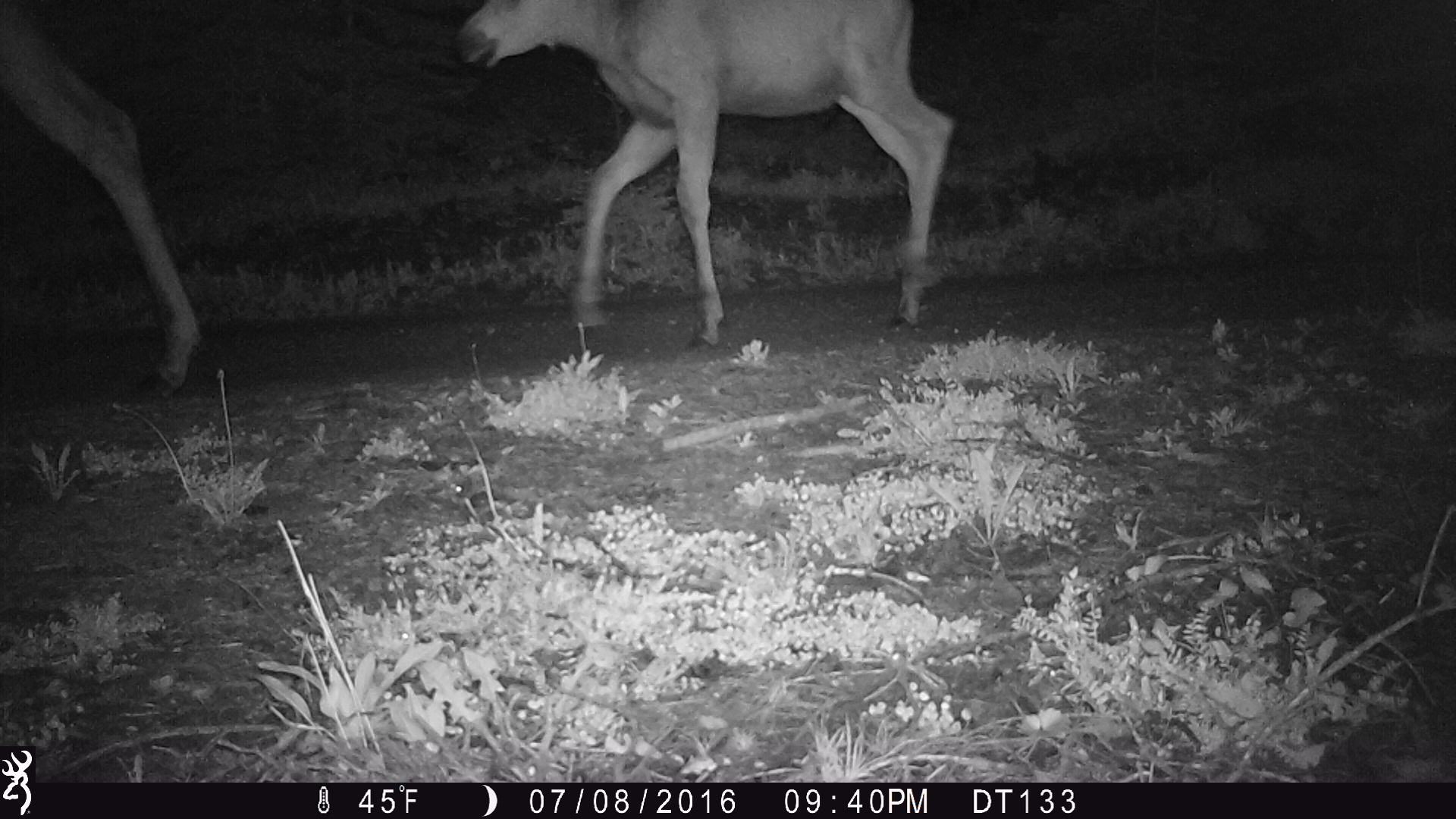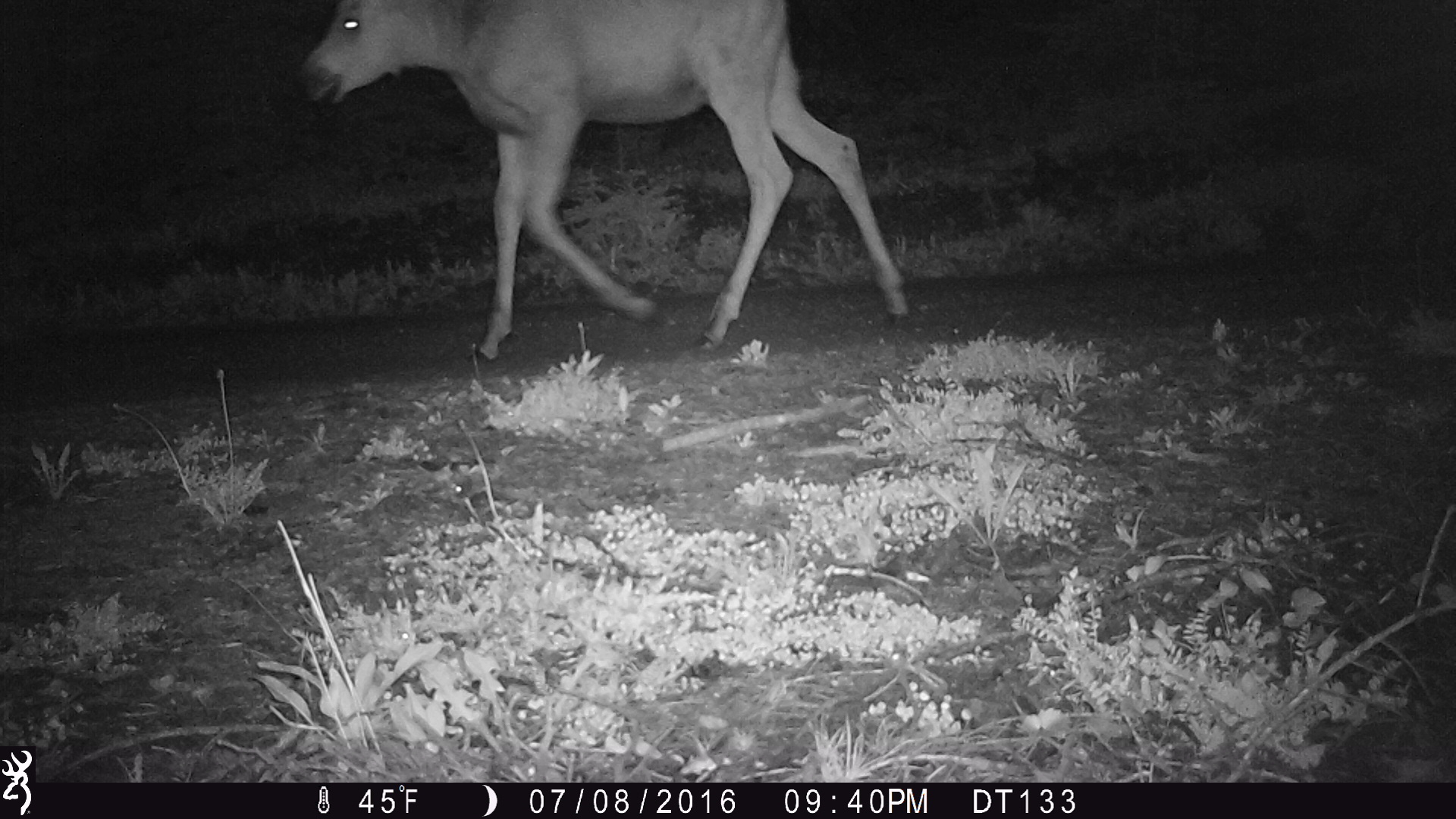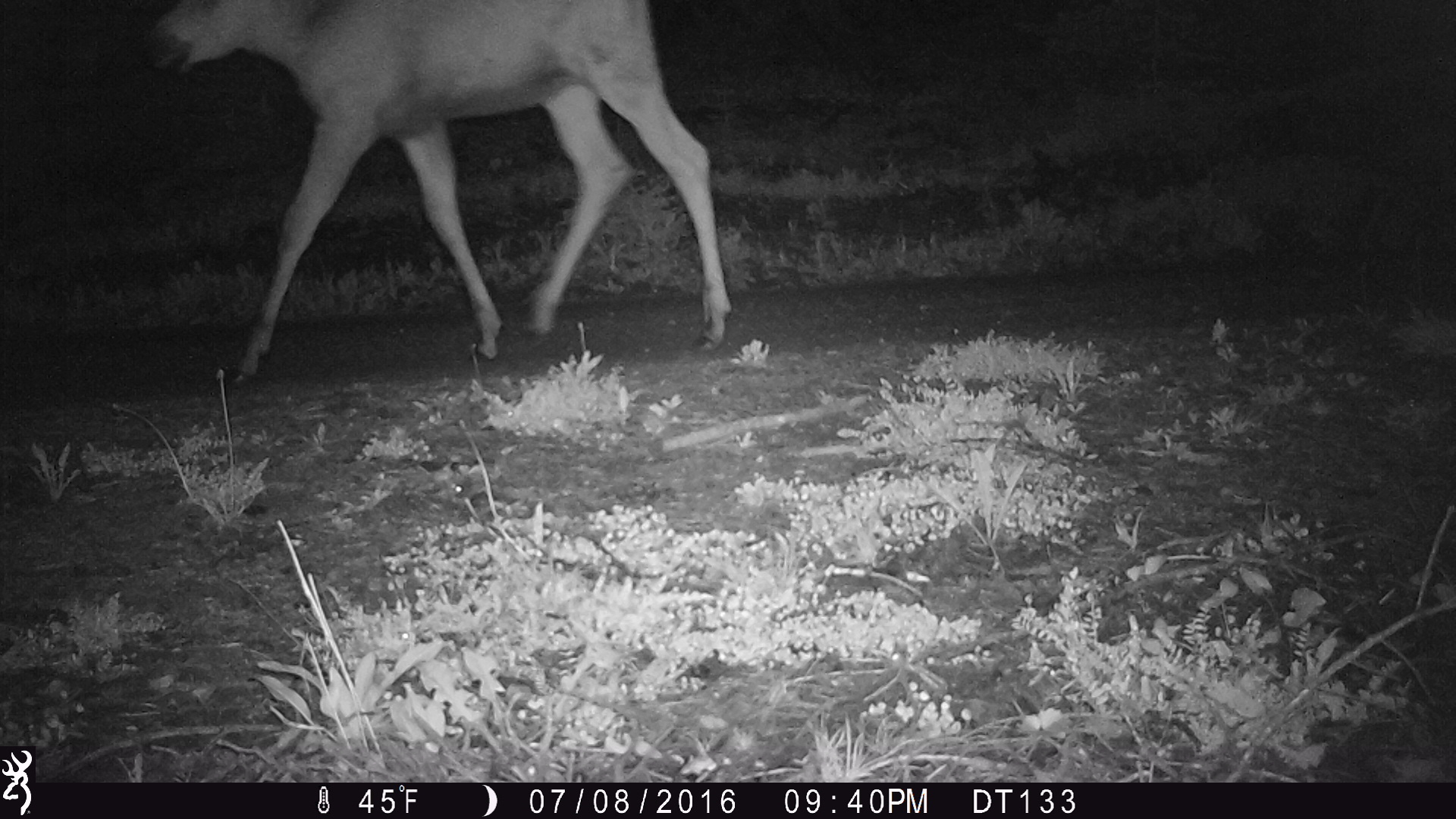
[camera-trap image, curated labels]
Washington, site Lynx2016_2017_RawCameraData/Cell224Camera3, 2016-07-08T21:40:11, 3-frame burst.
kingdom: Animalia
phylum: Chordata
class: Mammalia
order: Artiodactyla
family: Cervidae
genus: Alces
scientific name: Alces alces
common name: moose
Alces alces (moose). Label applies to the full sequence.